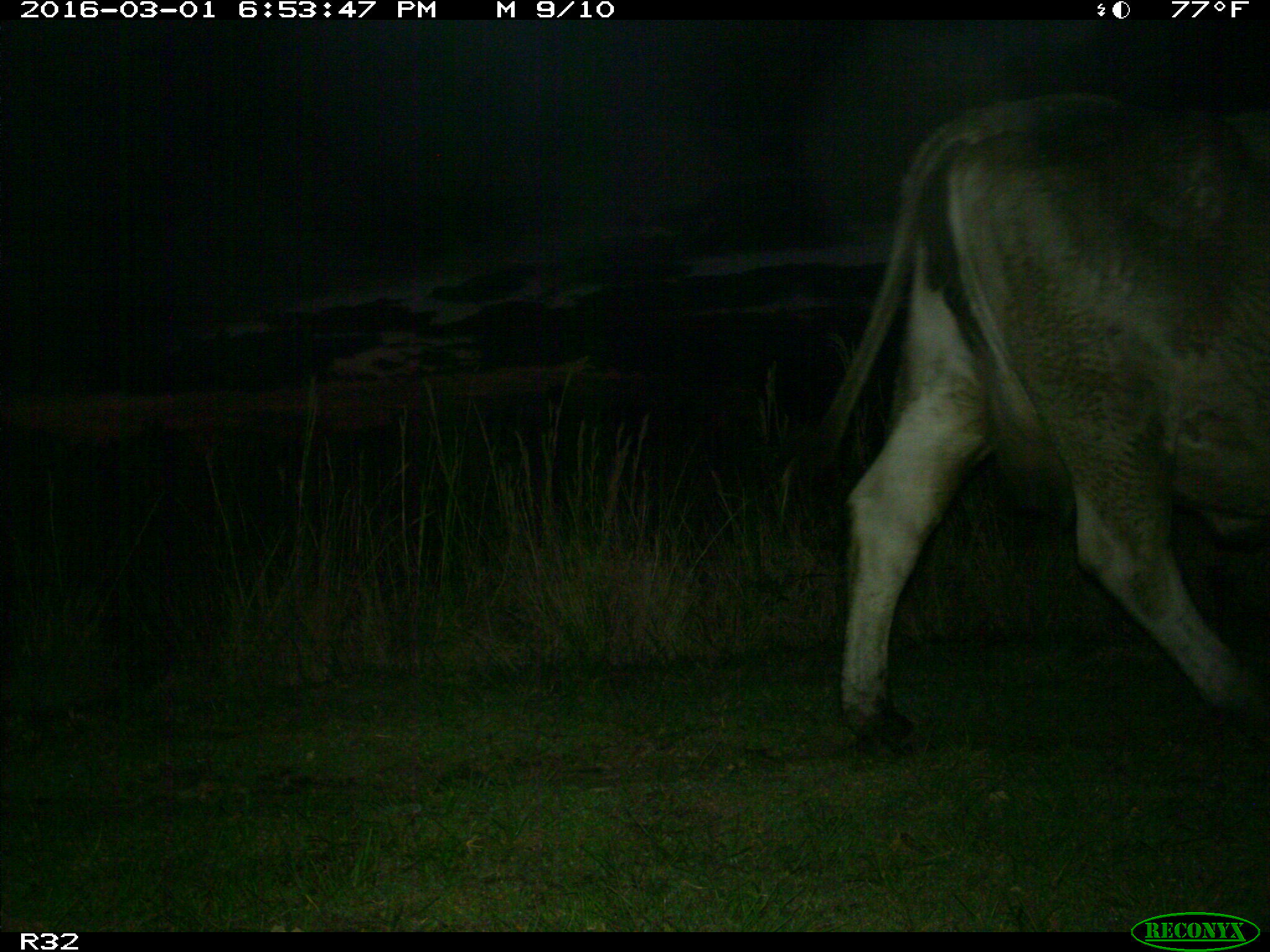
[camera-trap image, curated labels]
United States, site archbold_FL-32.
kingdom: Animalia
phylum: Chordata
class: Mammalia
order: Artiodactyla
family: Bovidae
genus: Bos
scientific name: Bos taurus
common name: domestic cow